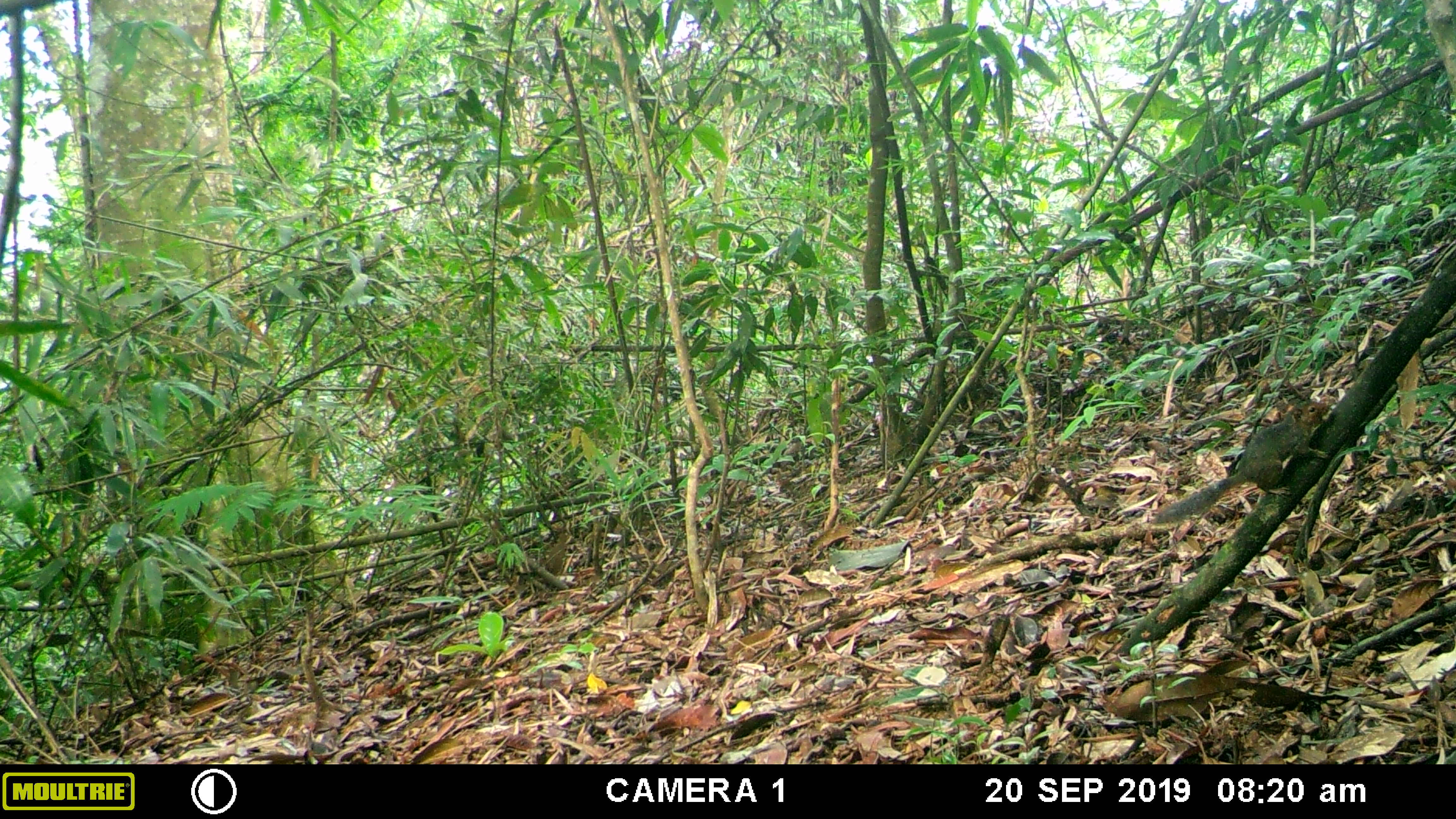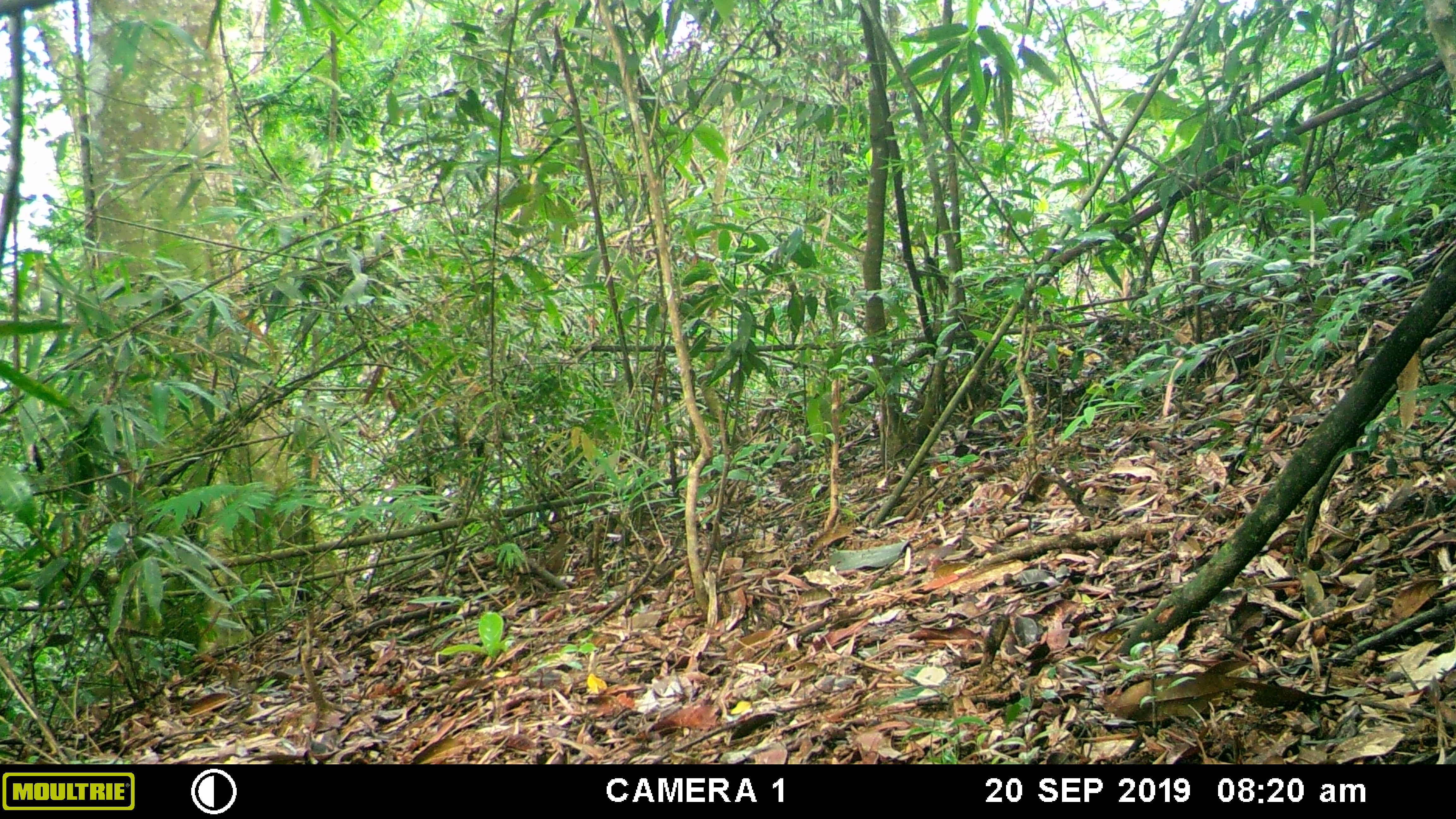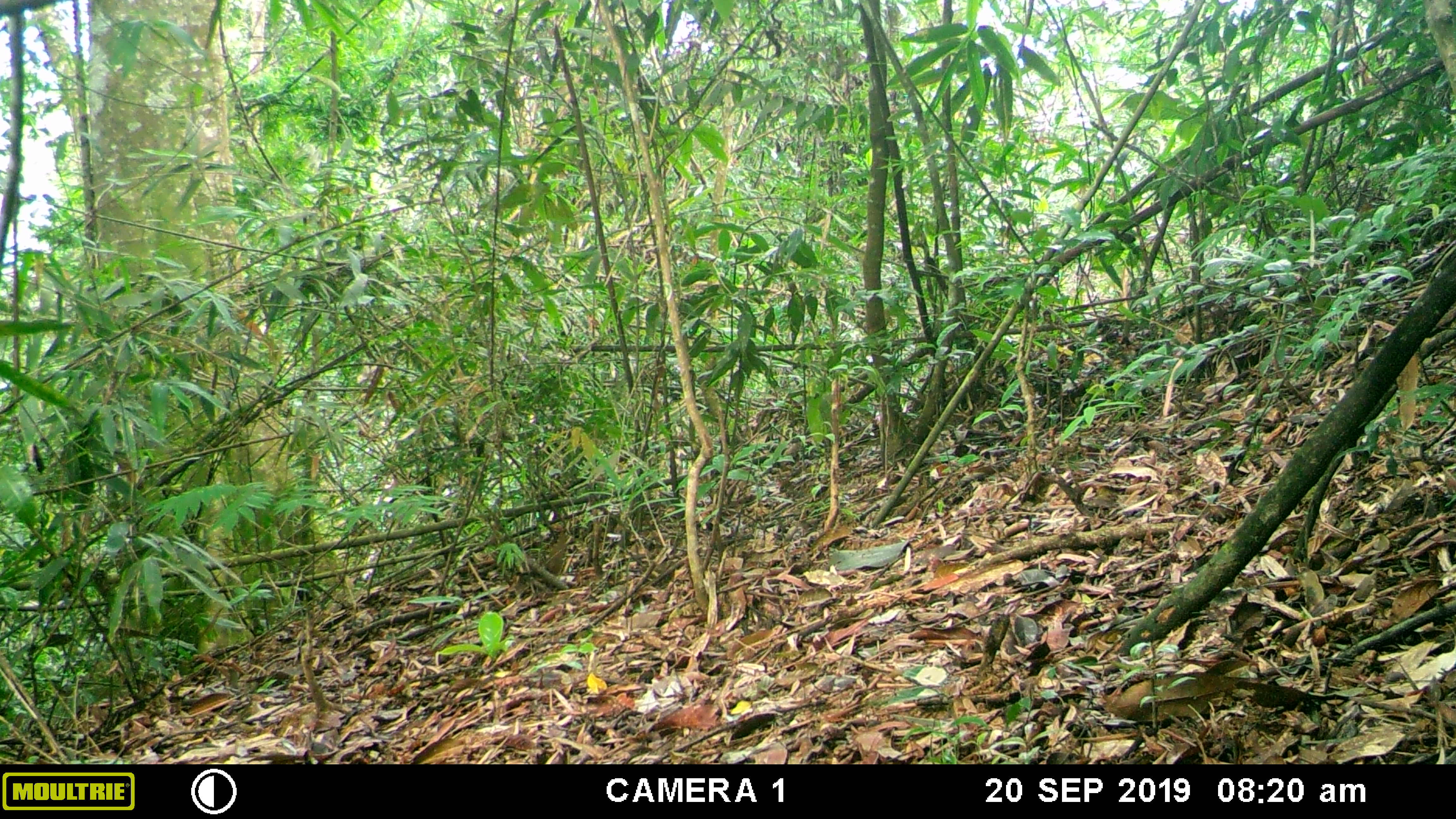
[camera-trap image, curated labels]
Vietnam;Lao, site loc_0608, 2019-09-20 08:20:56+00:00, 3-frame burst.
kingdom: Animalia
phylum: Chordata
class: Mammalia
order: Rodentia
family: Sciuridae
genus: Dremomys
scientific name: Dremomys rufigenis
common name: red-cheeked squirrel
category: red cheeked squirrel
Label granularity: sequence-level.